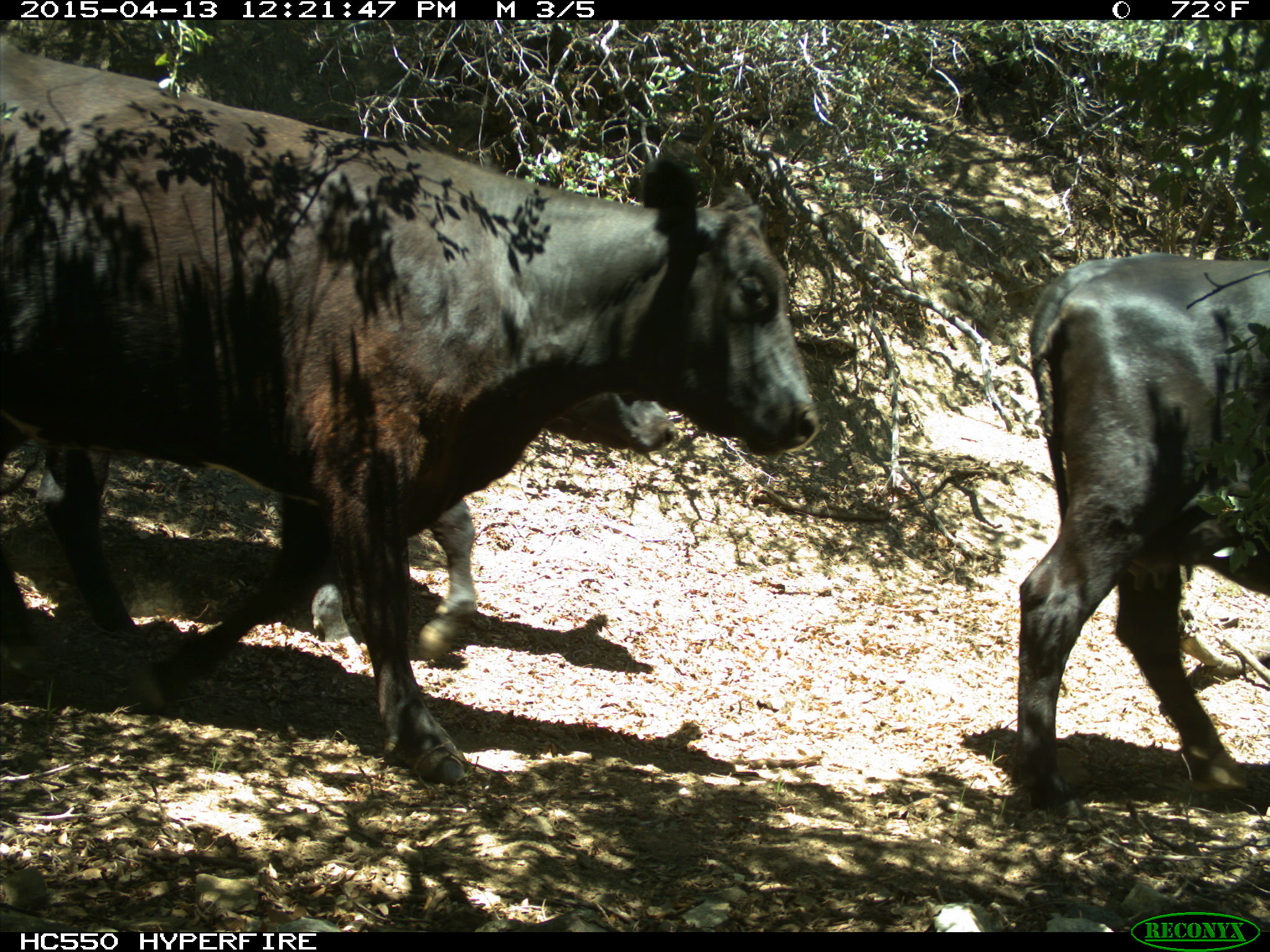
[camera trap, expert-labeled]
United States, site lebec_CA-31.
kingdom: Animalia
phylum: Chordata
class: Mammalia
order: Artiodactyla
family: Bovidae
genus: Bos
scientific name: Bos taurus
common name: domestic cow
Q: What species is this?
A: Bos taurus (domestic cow).